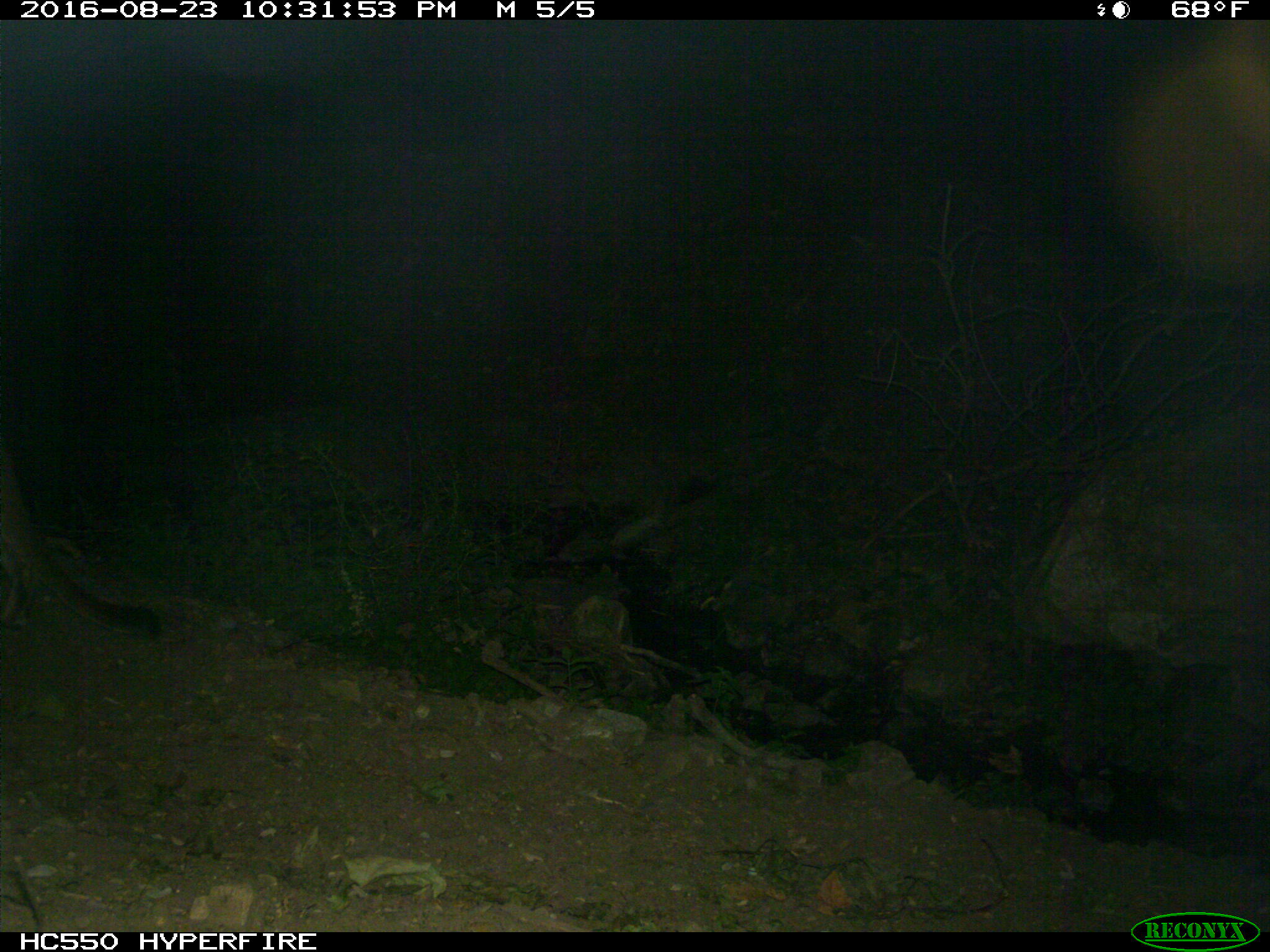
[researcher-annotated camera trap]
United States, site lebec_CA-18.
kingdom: Animalia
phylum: Chordata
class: Mammalia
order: Carnivora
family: Felidae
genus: Puma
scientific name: Puma concolor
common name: mountain lion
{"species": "Puma concolor (mountain lion)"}